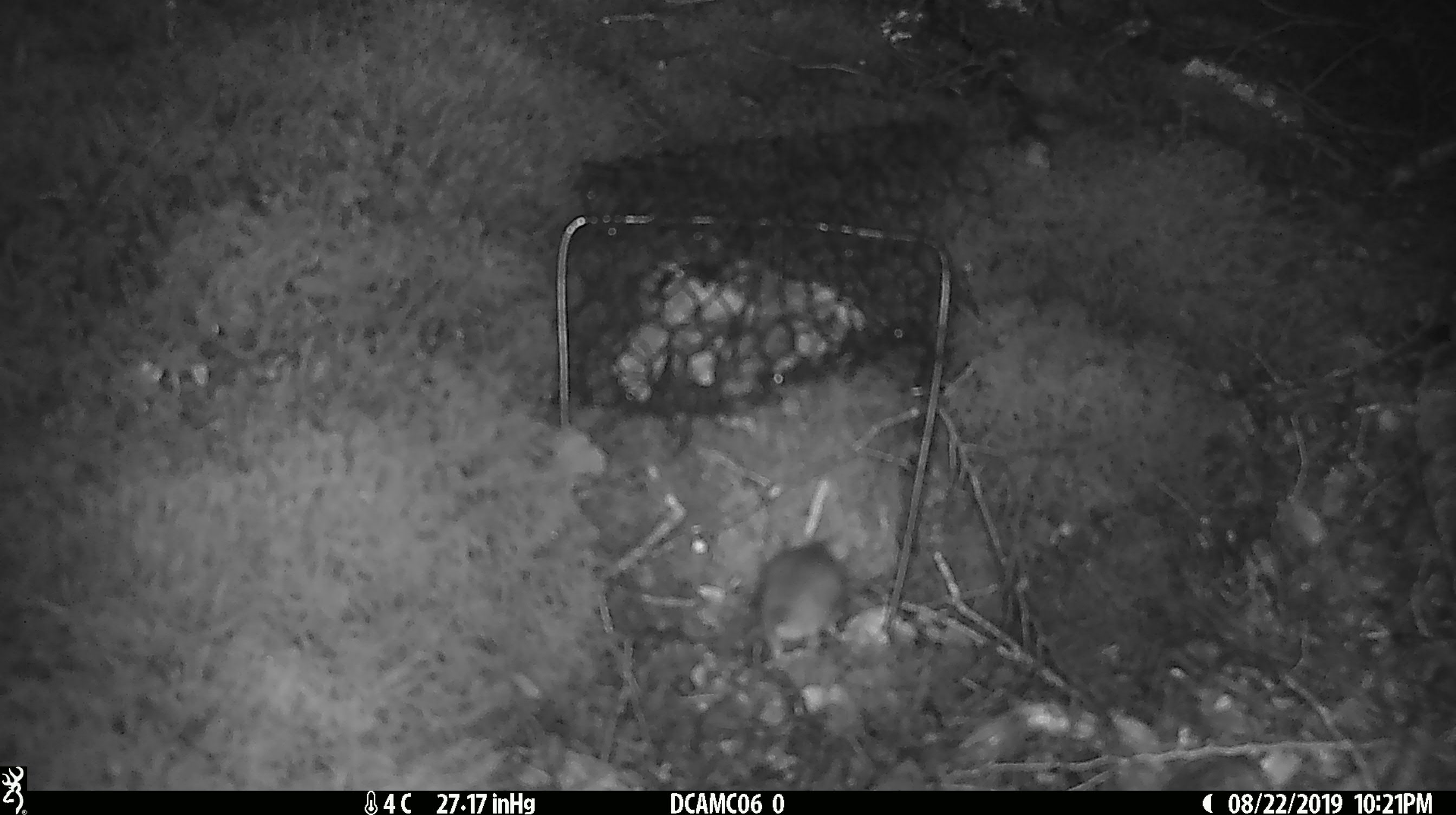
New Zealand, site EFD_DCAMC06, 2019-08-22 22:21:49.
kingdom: Animalia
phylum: Chordata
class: Mammalia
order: Rodentia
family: Muridae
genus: Mus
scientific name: Mus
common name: mouse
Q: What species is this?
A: Mouse (Mus).